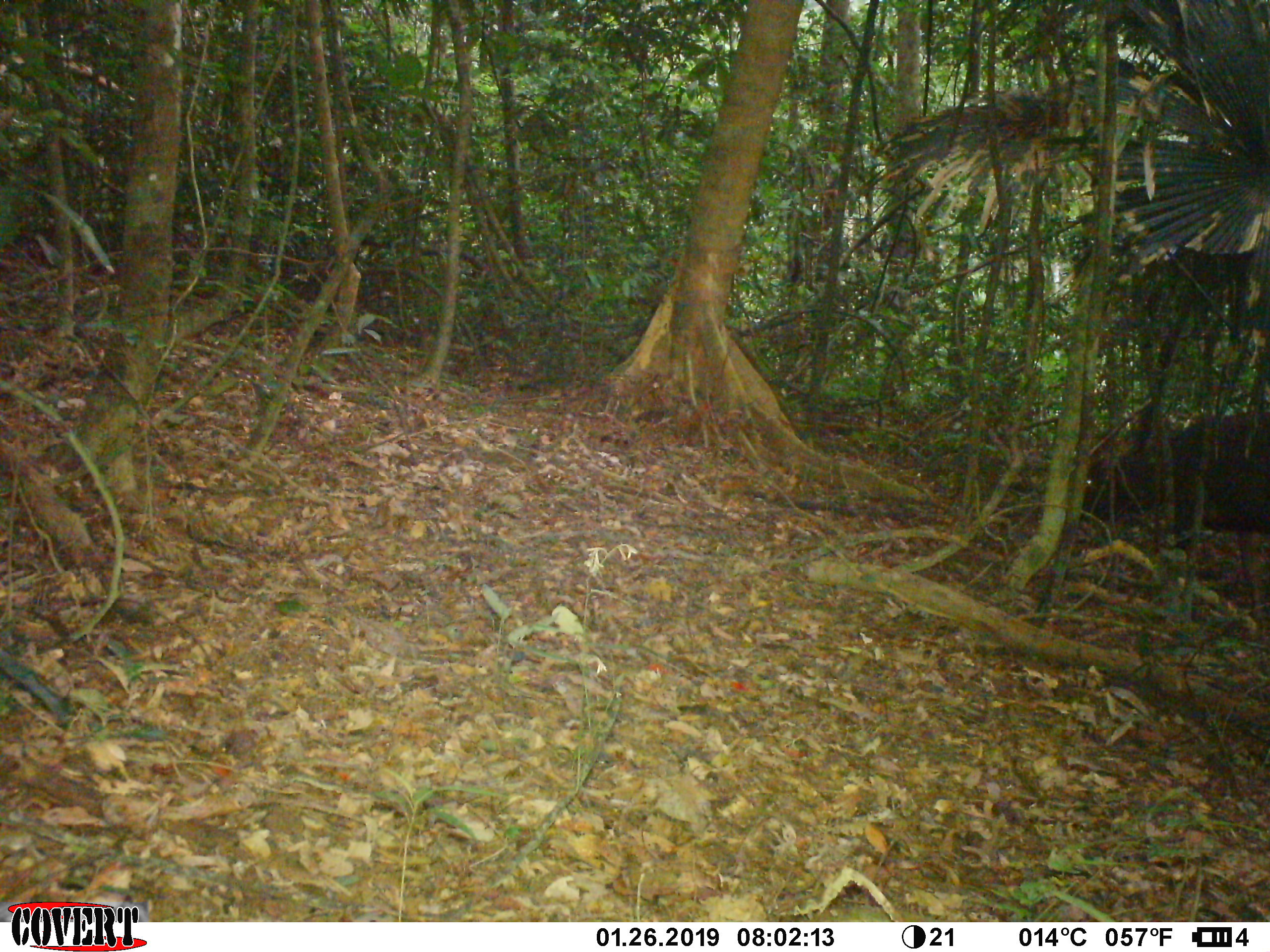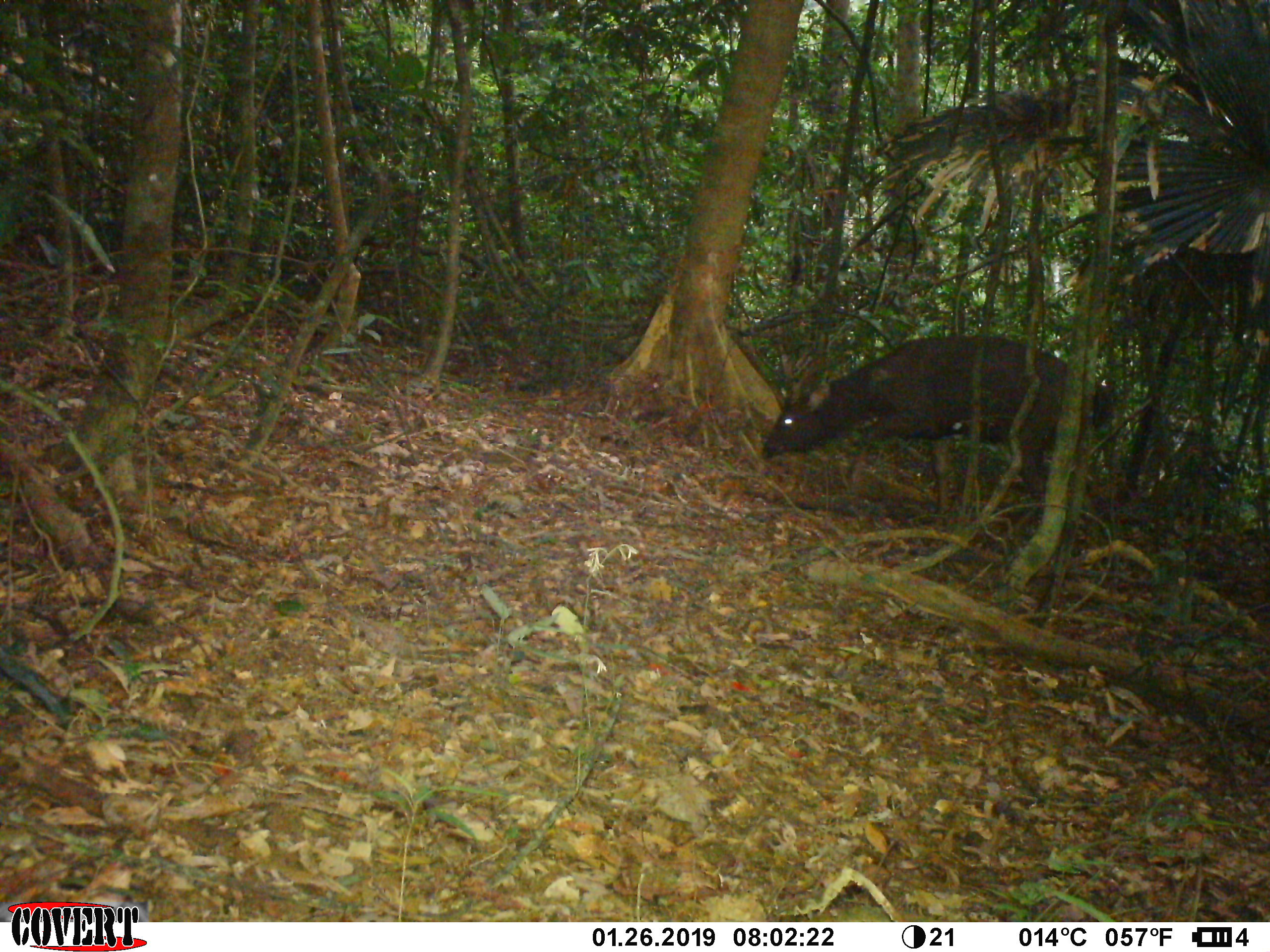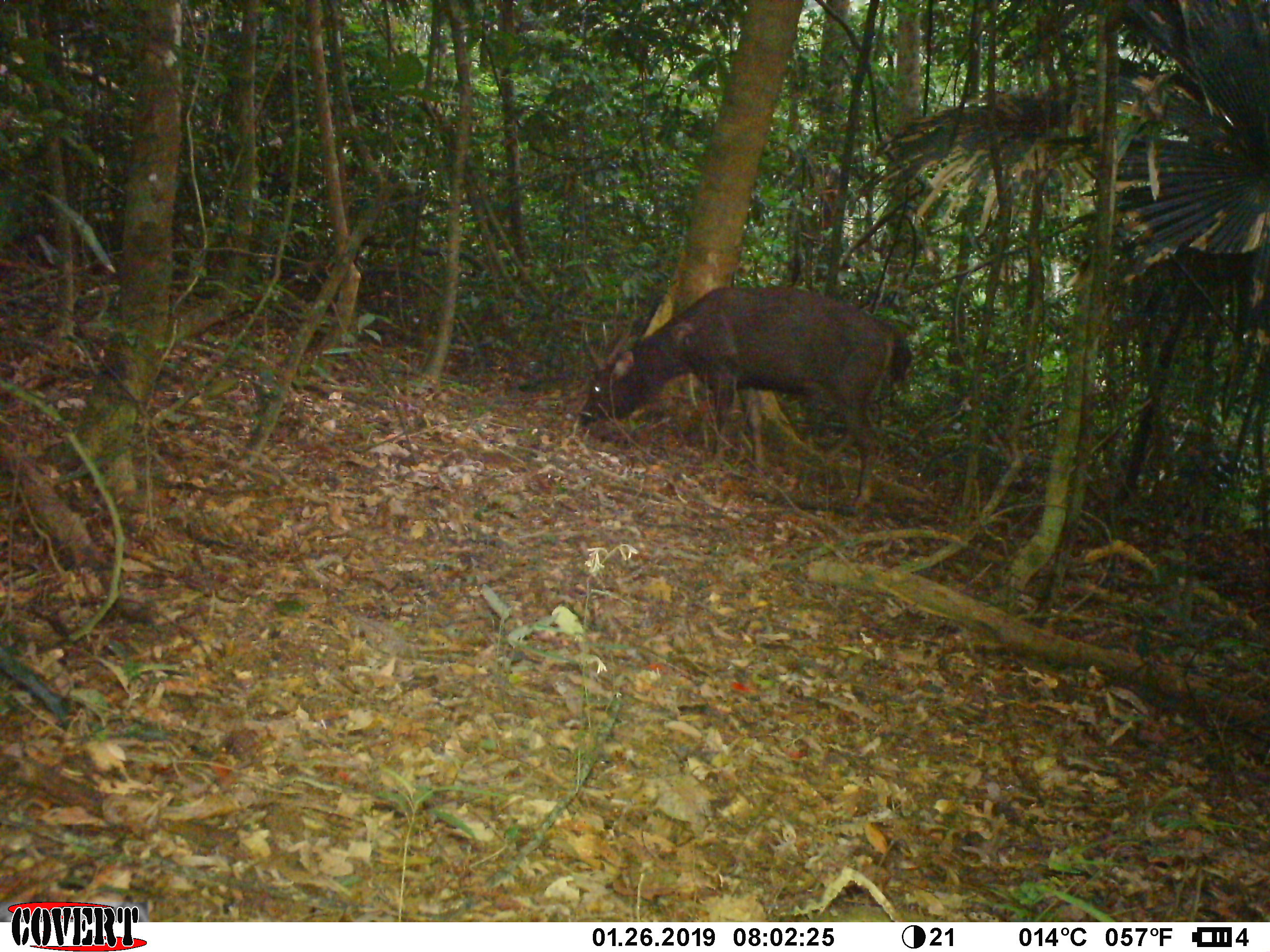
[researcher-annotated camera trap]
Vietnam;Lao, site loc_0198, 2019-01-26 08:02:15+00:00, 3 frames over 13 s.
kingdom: Animalia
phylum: Chordata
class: Mammalia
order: Artiodactyla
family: Cervidae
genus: Rusa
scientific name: Rusa unicolor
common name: sambar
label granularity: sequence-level